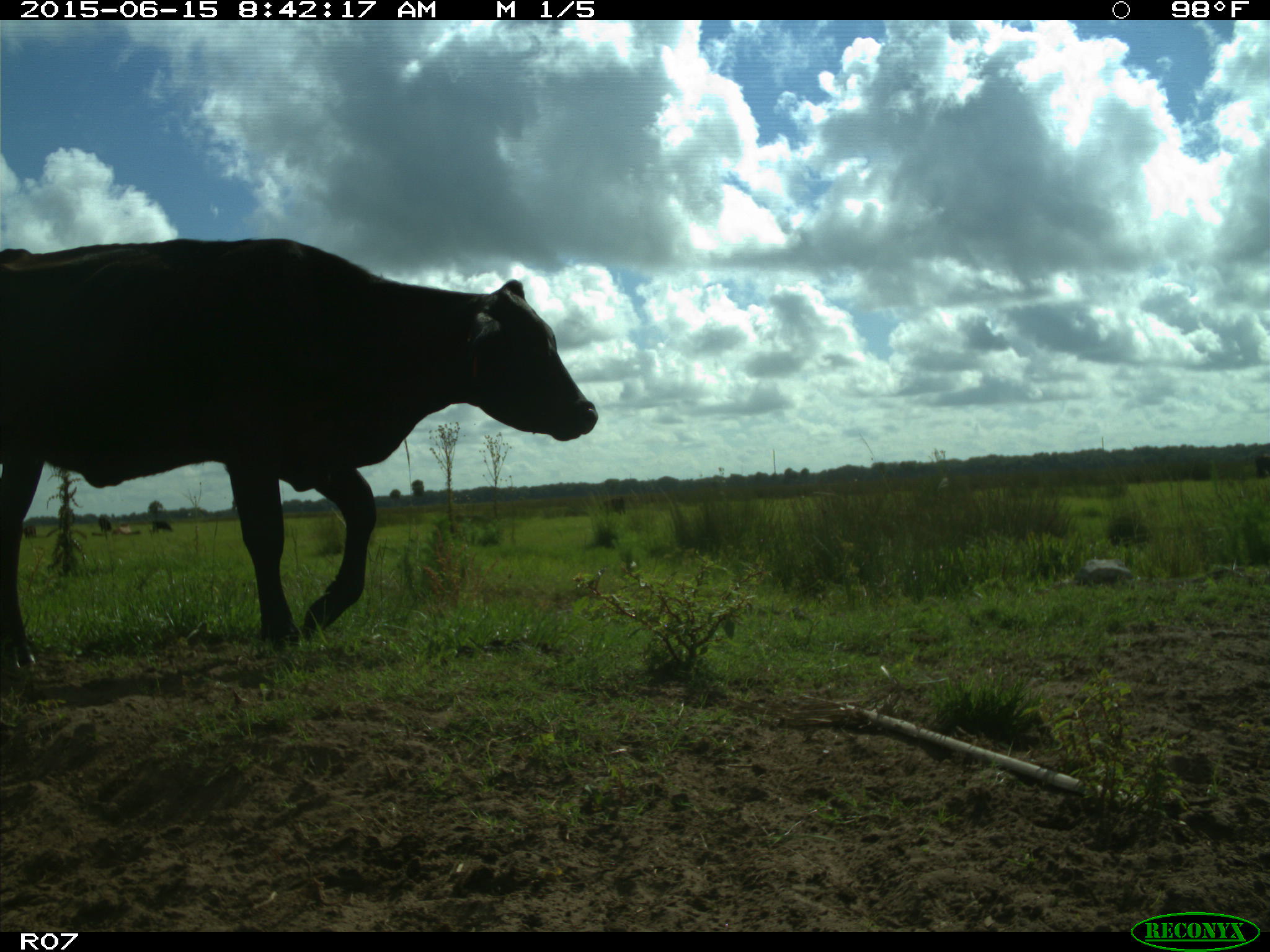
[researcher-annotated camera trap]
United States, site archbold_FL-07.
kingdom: Animalia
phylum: Chordata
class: Mammalia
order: Artiodactyla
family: Bovidae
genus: Bos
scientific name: Bos taurus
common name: domestic cow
Bos taurus (domestic cow).